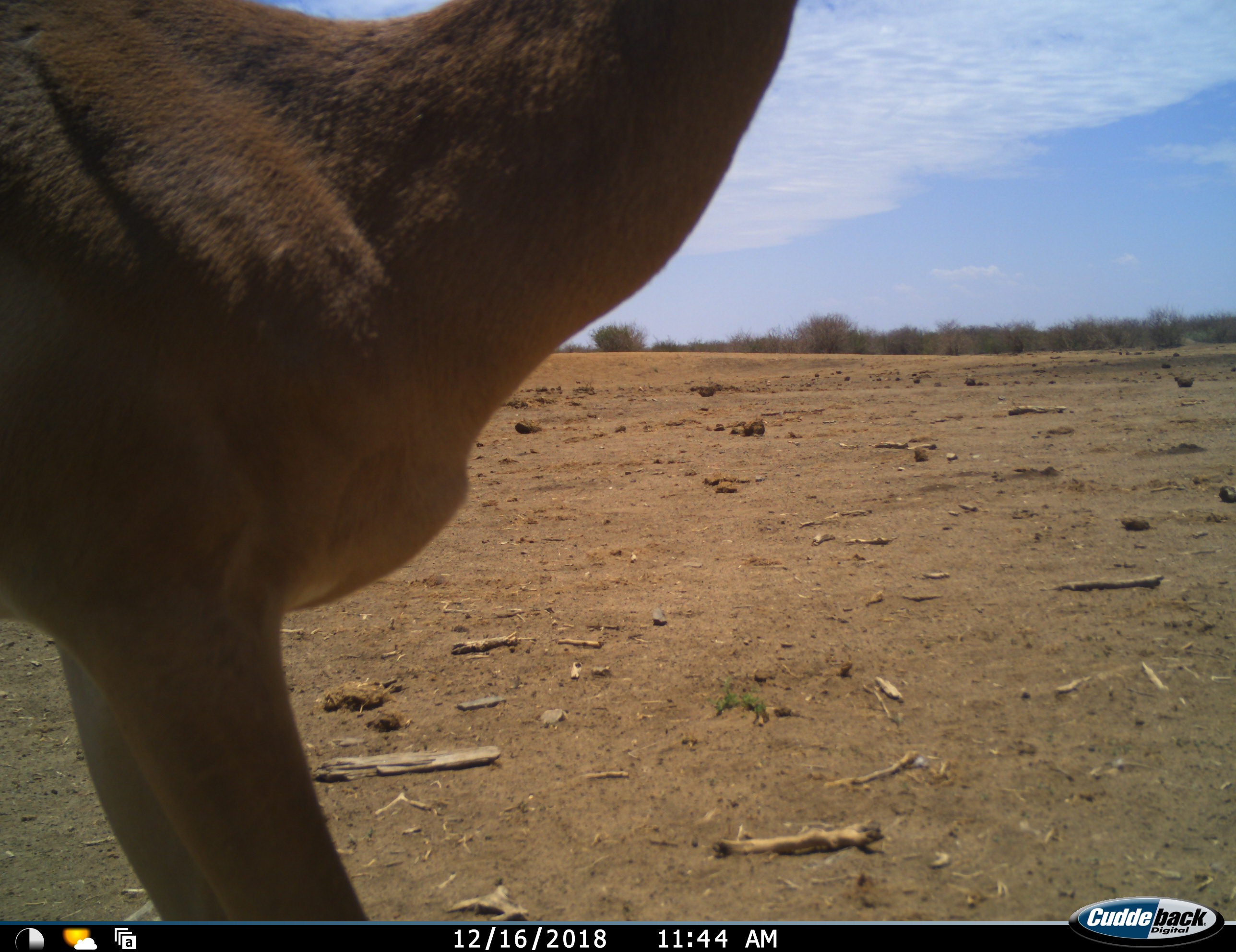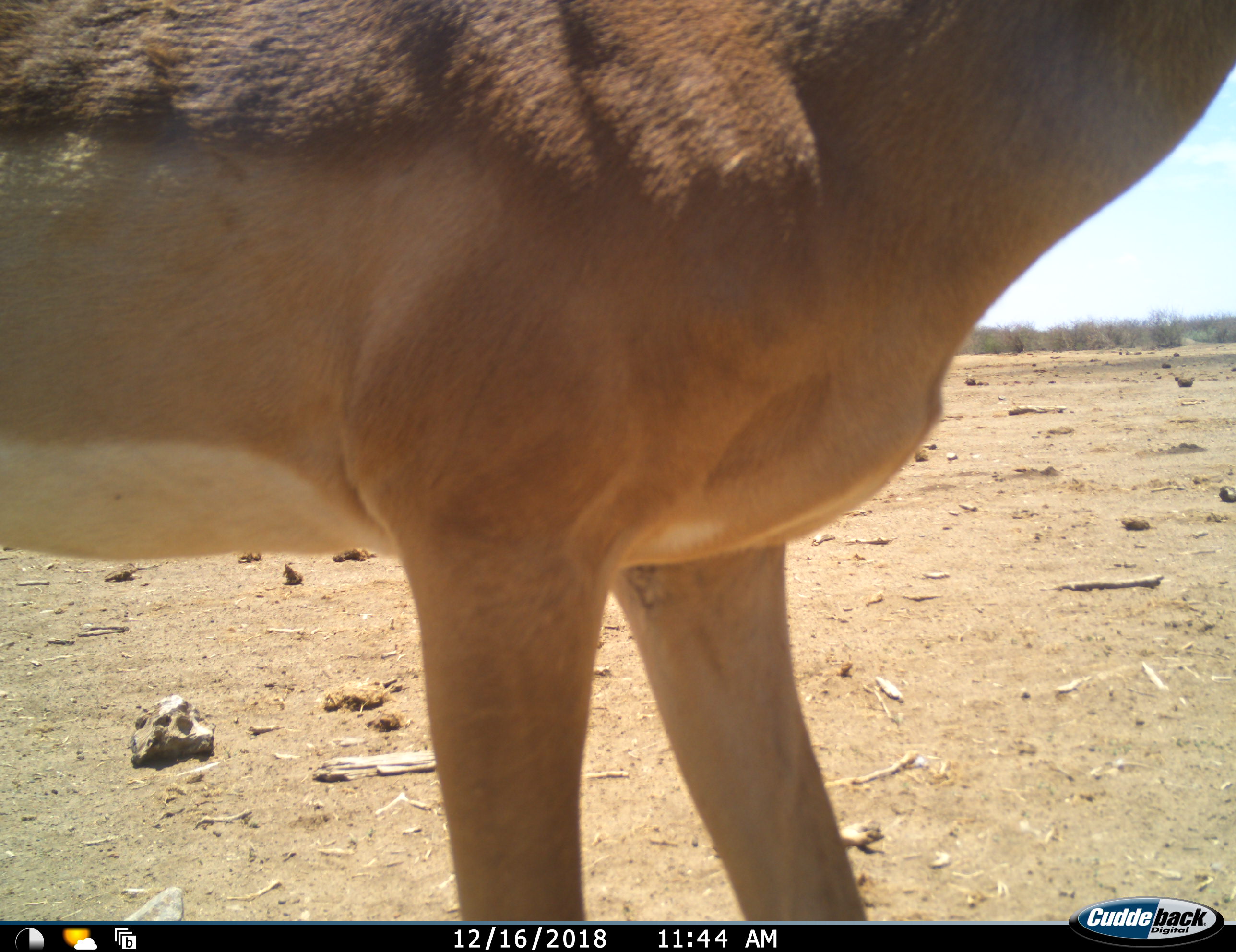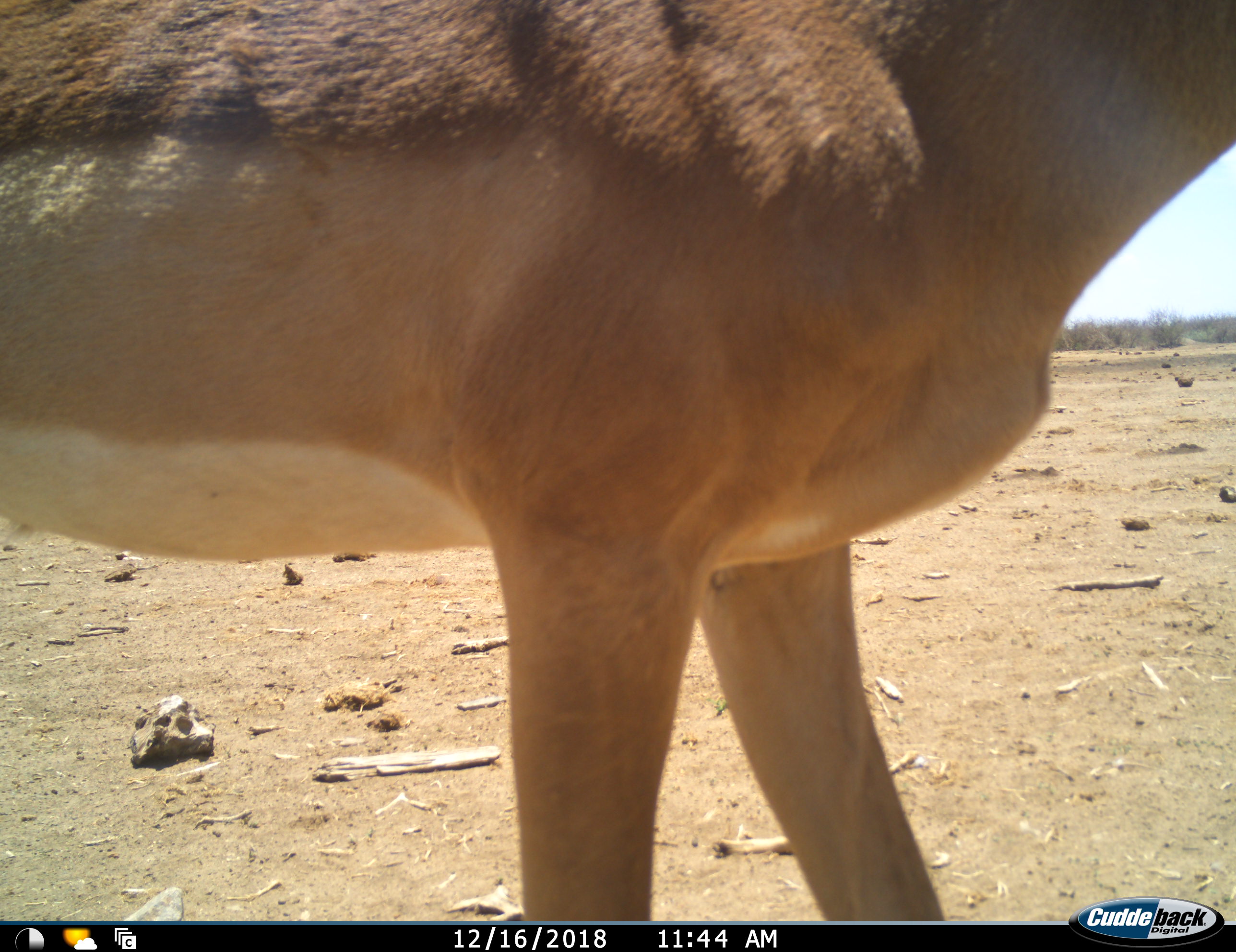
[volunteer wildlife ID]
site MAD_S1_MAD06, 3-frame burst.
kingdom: Animalia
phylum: Chordata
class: Mammalia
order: Artiodactyla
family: Bovidae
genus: Aepyceros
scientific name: Aepyceros melampus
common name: impala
Impala (Aepyceros melampus), count 1. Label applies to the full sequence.